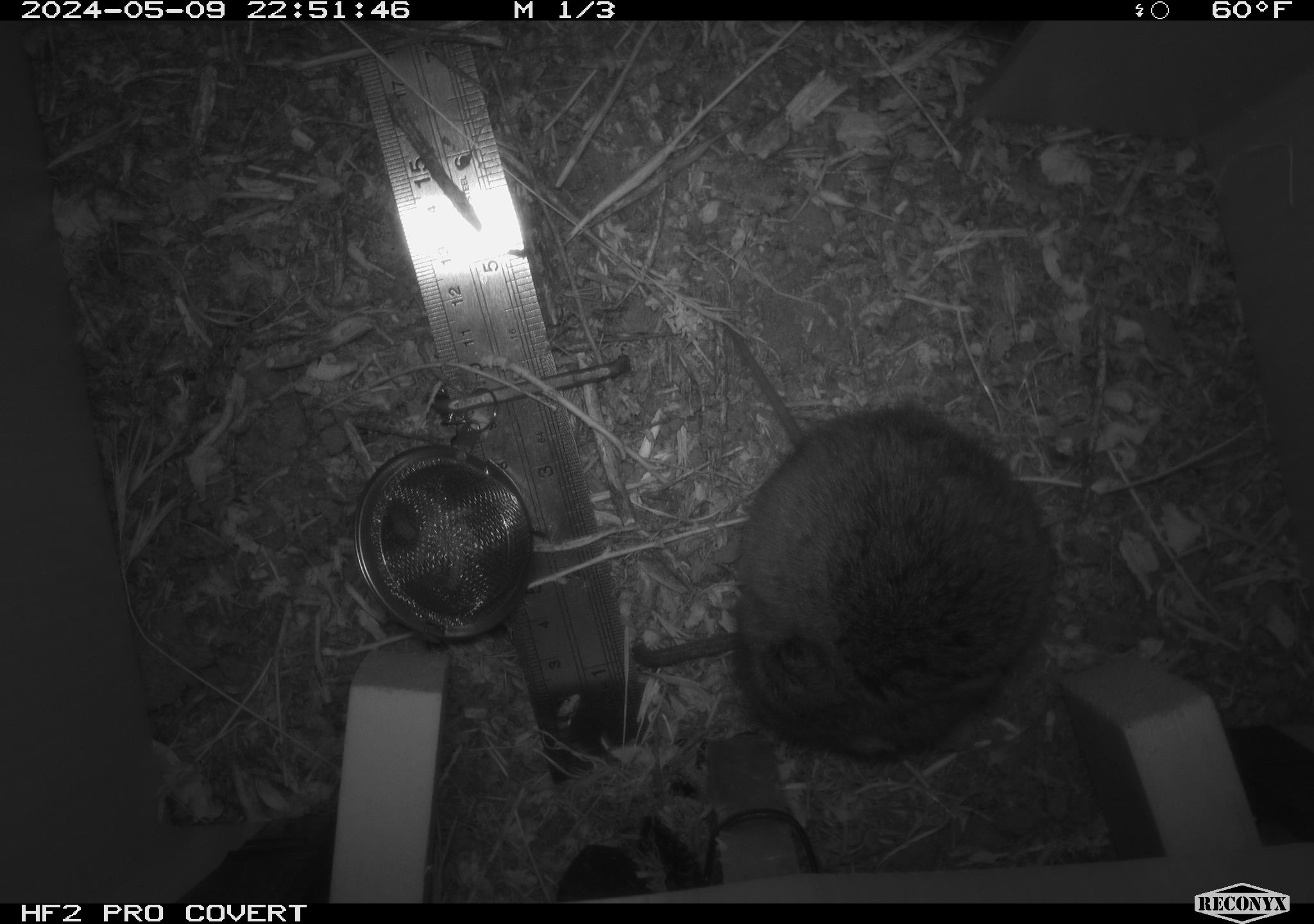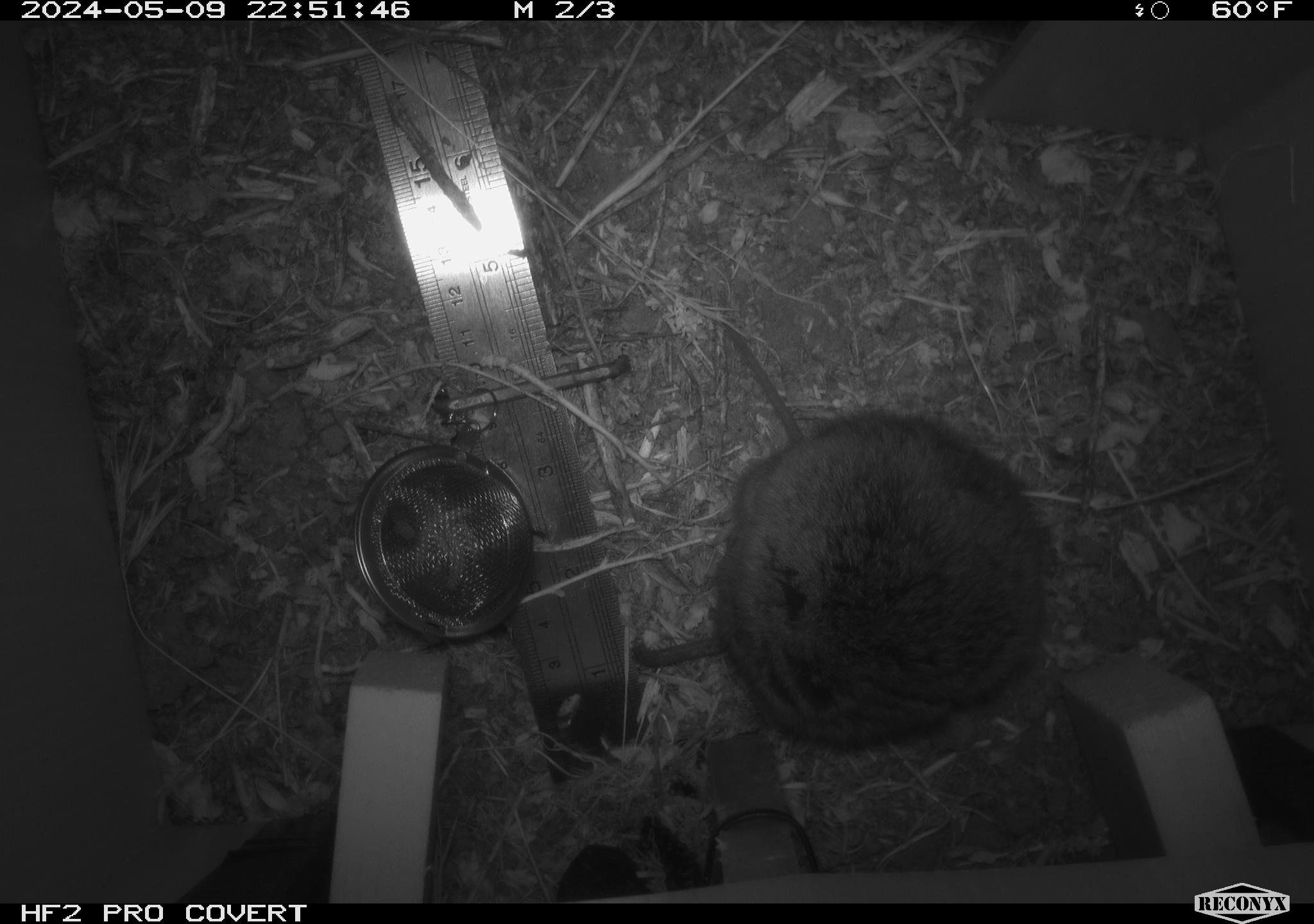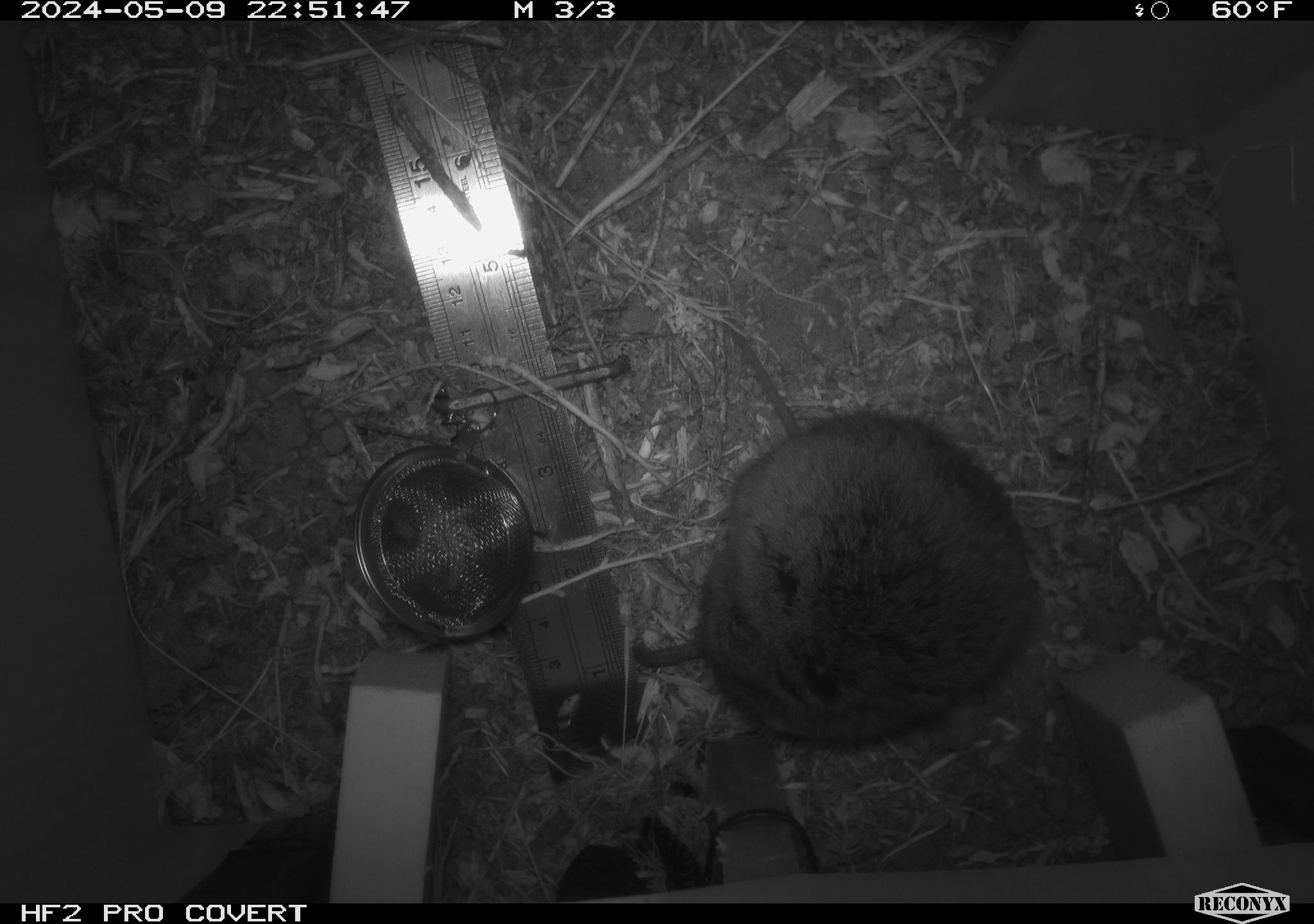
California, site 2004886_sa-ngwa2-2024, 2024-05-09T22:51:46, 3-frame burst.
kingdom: Animalia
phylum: Chordata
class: Mammalia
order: Rodentia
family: Cricetidae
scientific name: Arvicolinae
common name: voles, lemmings, and muskrats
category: arvicolinae subfamily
Arvicolinae subfamily (voles, lemmings, and muskrats) (Arvicolinae).